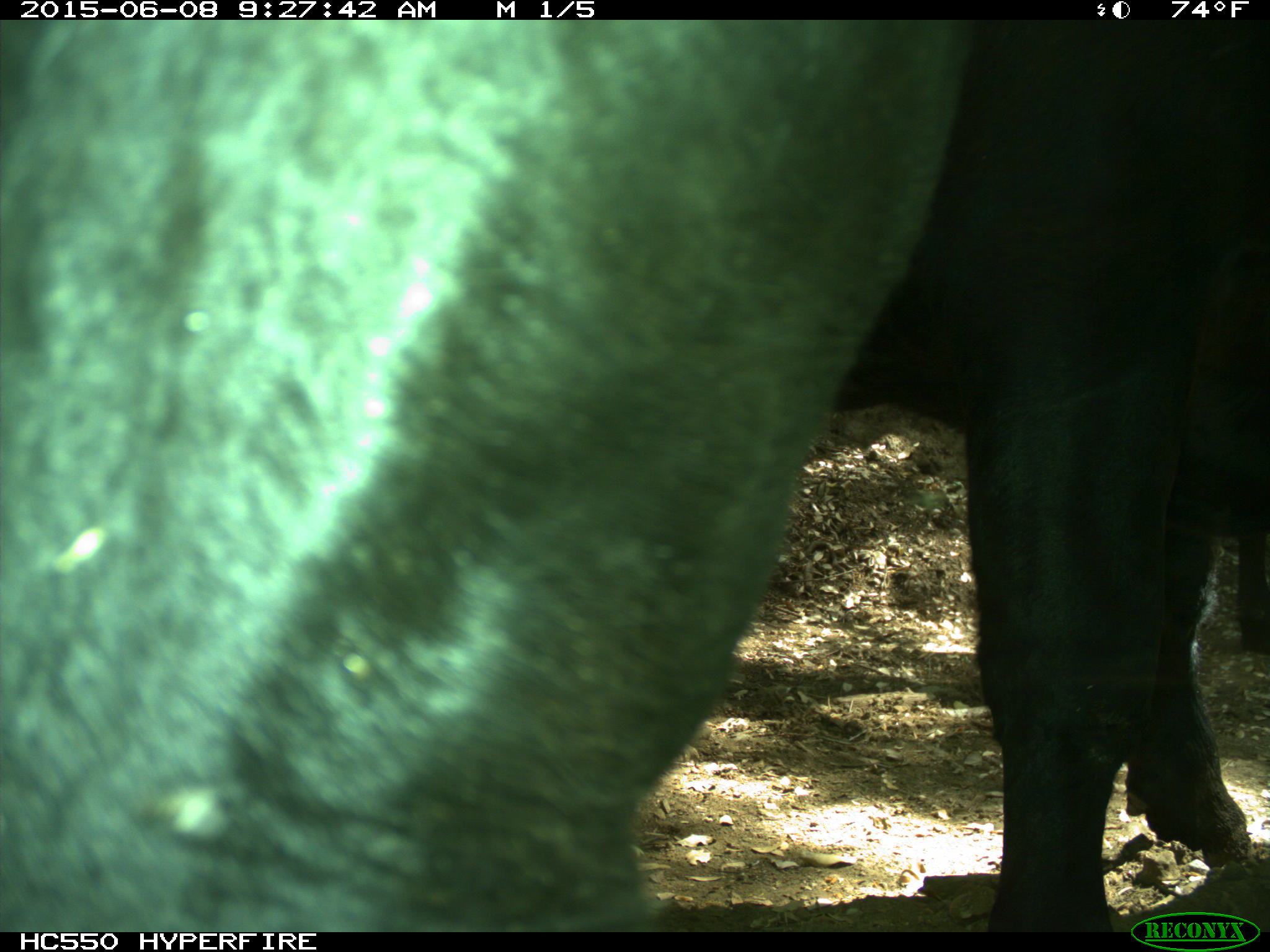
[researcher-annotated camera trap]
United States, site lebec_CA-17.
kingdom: Animalia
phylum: Chordata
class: Mammalia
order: Artiodactyla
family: Bovidae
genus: Bos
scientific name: Bos taurus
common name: domestic cow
Bos taurus (domestic cow).